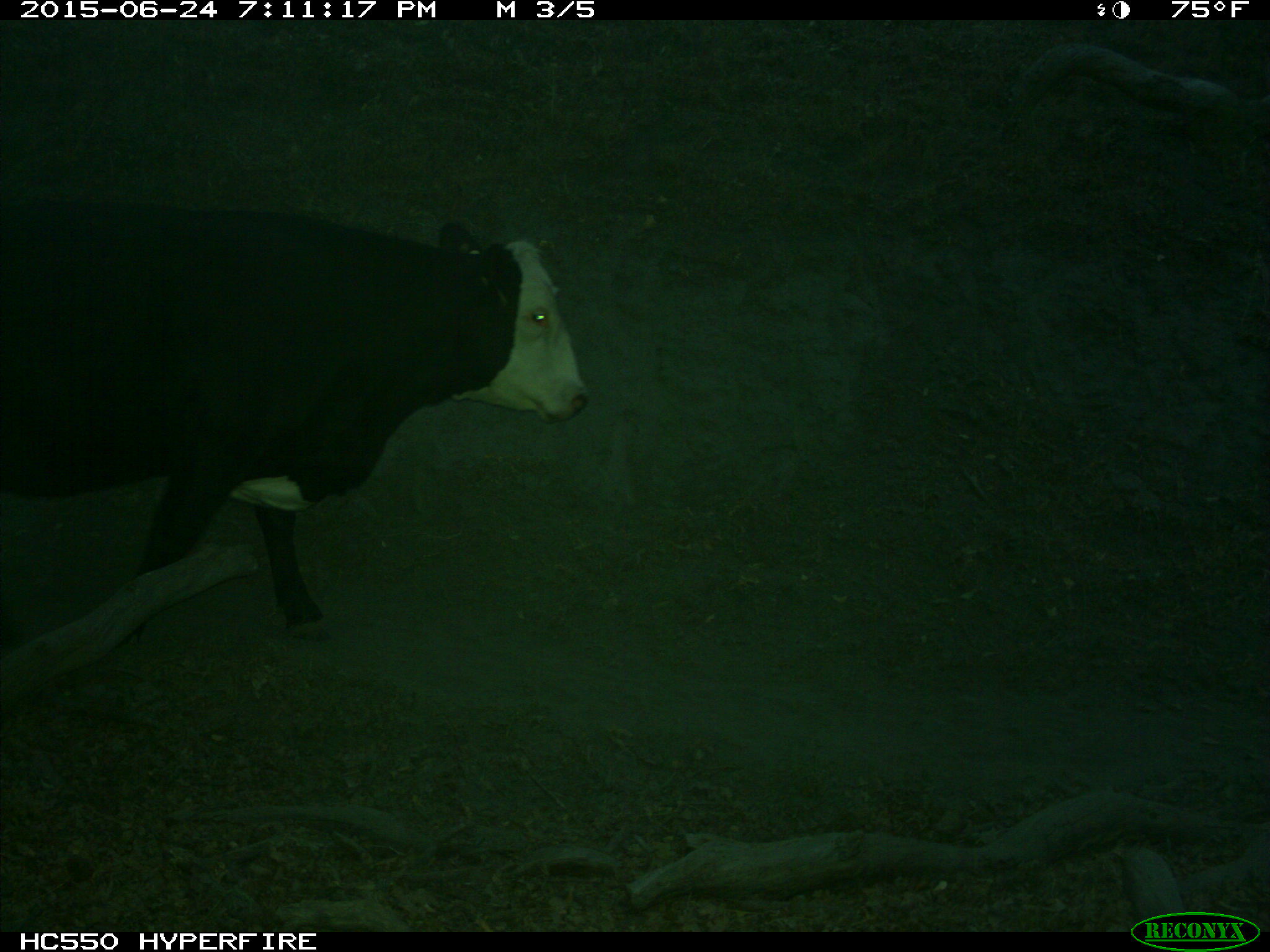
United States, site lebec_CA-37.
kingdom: Animalia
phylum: Chordata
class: Mammalia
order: Artiodactyla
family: Bovidae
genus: Bos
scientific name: Bos taurus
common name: domestic cow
Bos taurus (domestic cow).